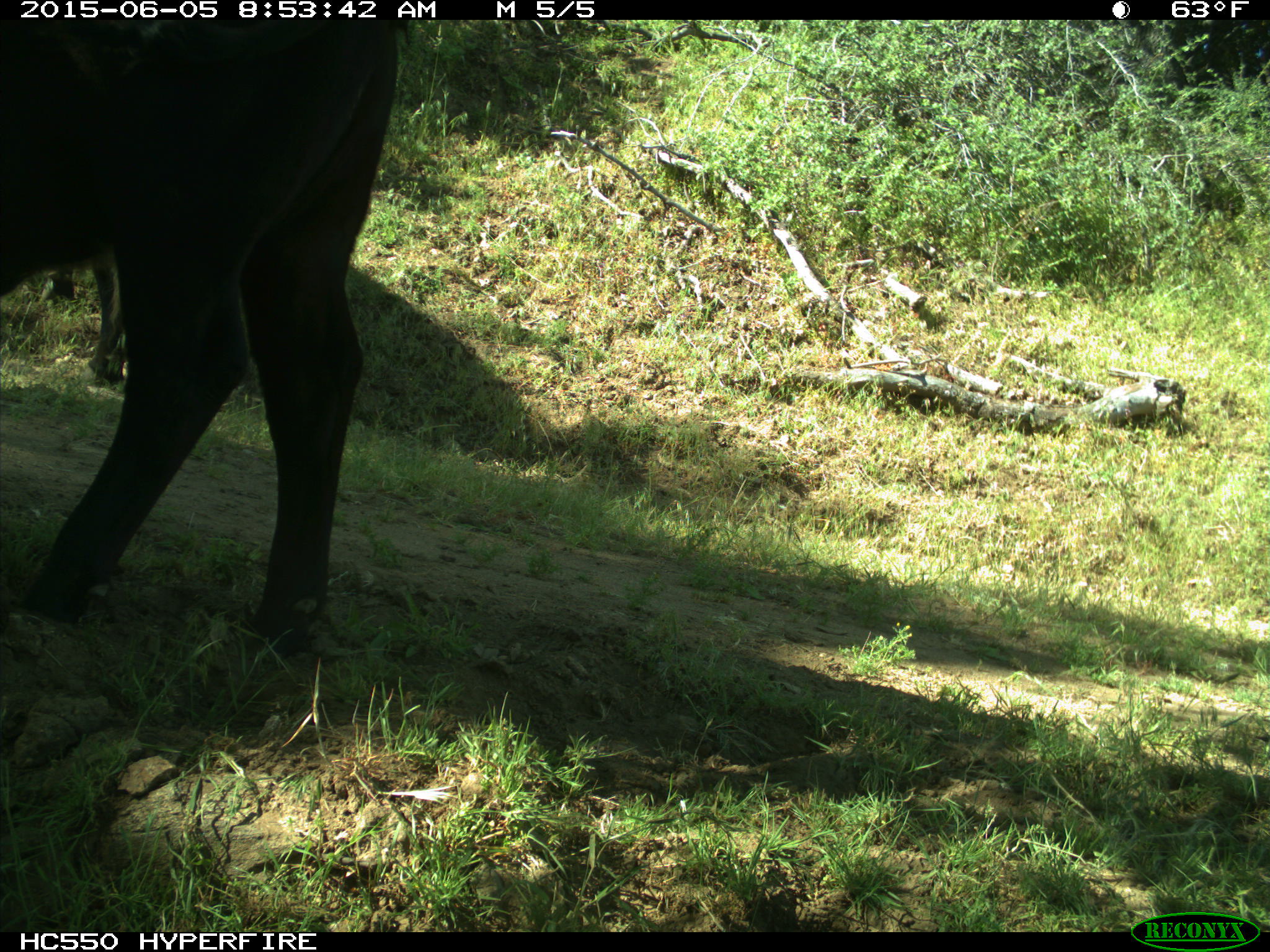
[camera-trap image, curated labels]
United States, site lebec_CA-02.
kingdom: Animalia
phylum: Chordata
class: Mammalia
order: Artiodactyla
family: Bovidae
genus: Bos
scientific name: Bos taurus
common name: domestic cow